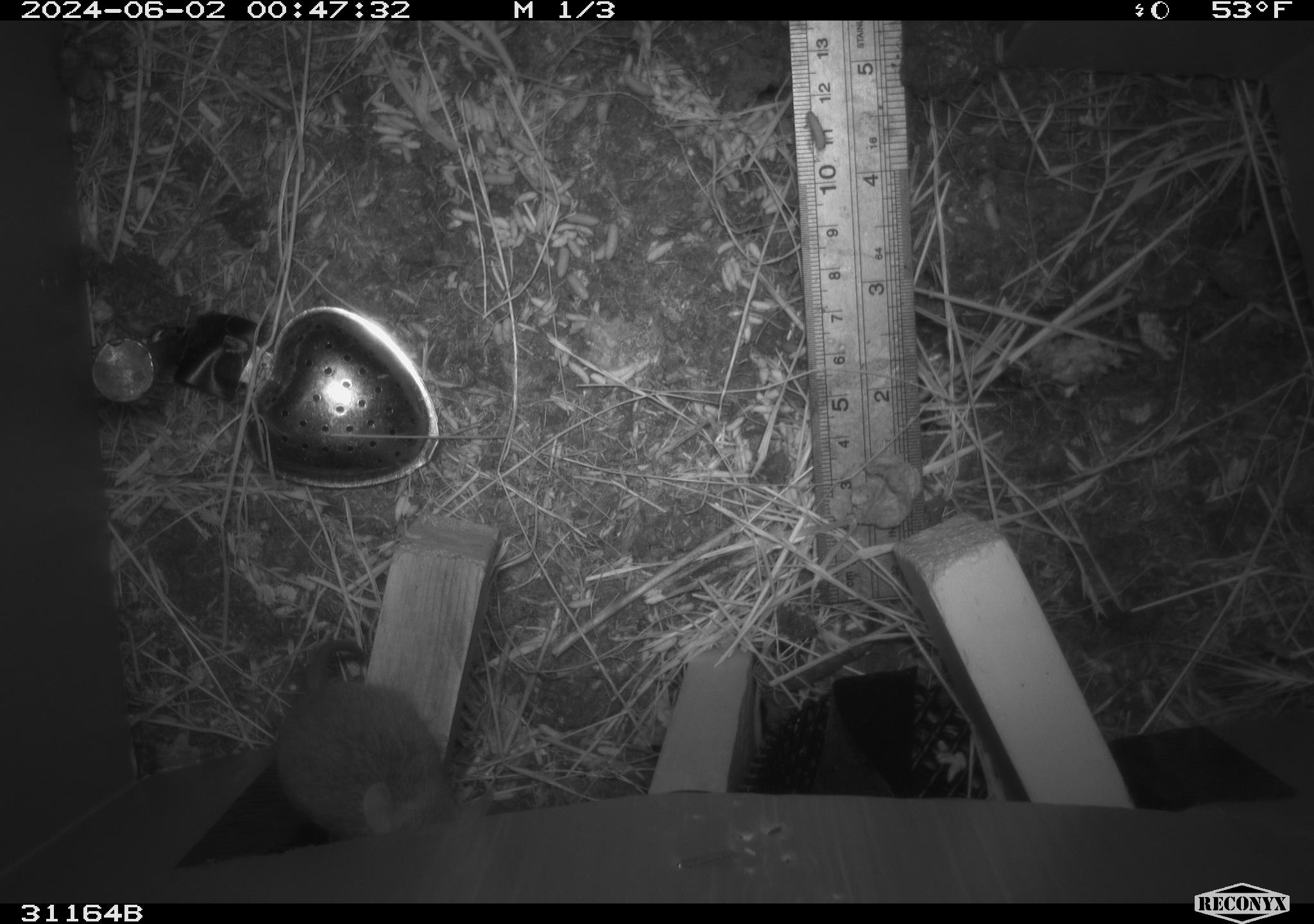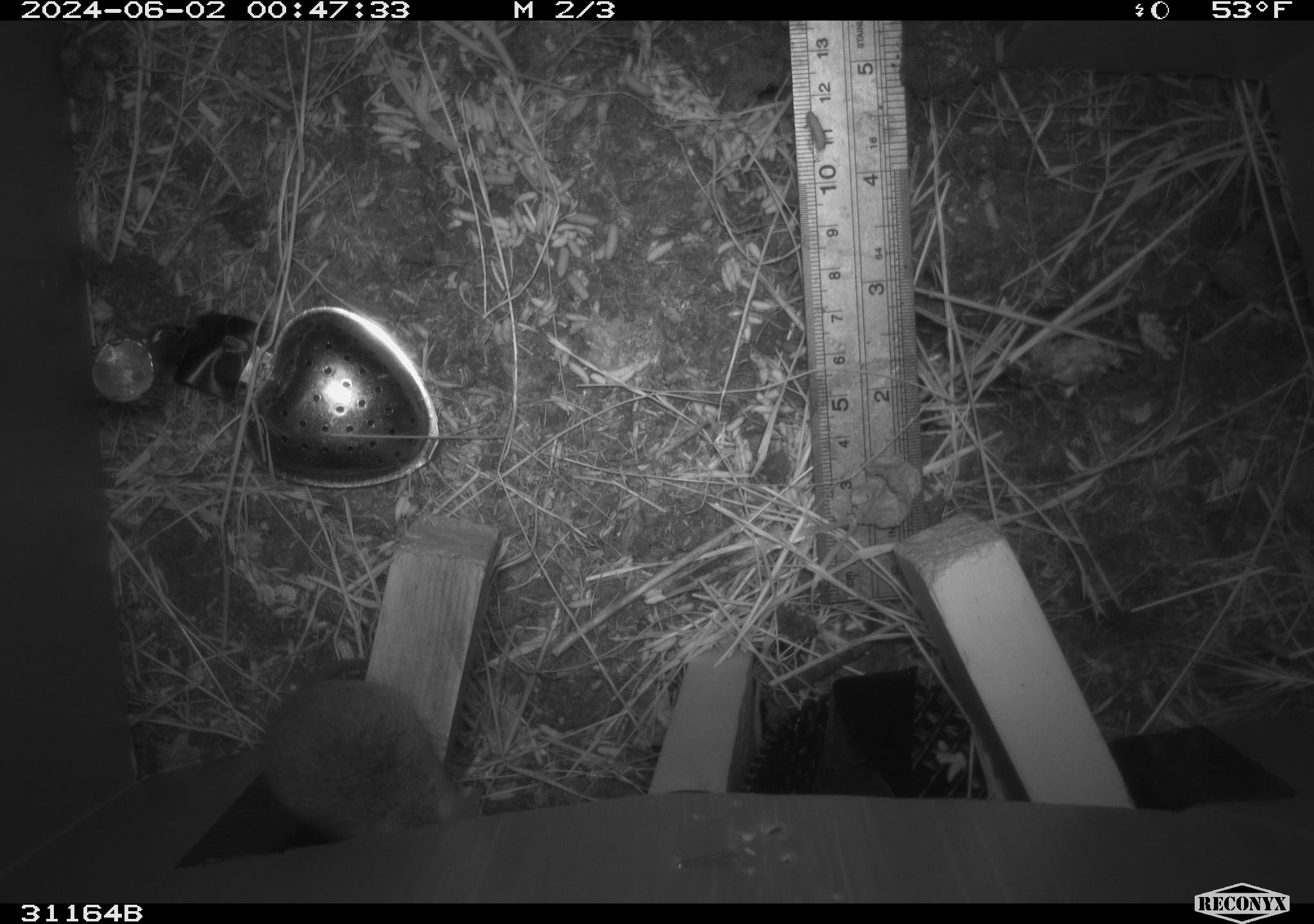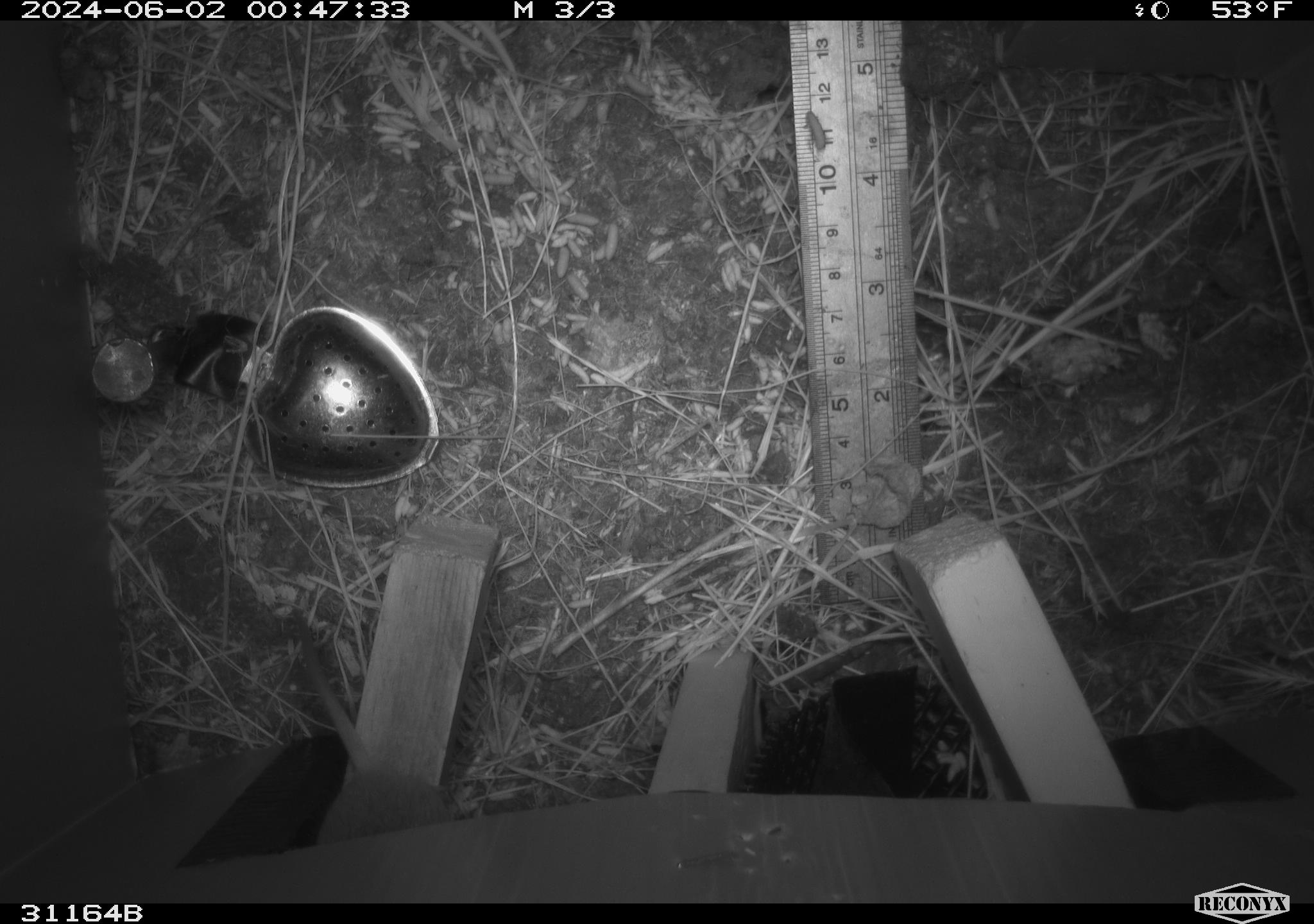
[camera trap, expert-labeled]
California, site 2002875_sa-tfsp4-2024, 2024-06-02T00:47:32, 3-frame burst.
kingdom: Animalia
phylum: Chordata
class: Mammalia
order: Rodentia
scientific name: Rodentia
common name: mouse species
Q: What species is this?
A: Mouse species (Rodentia).